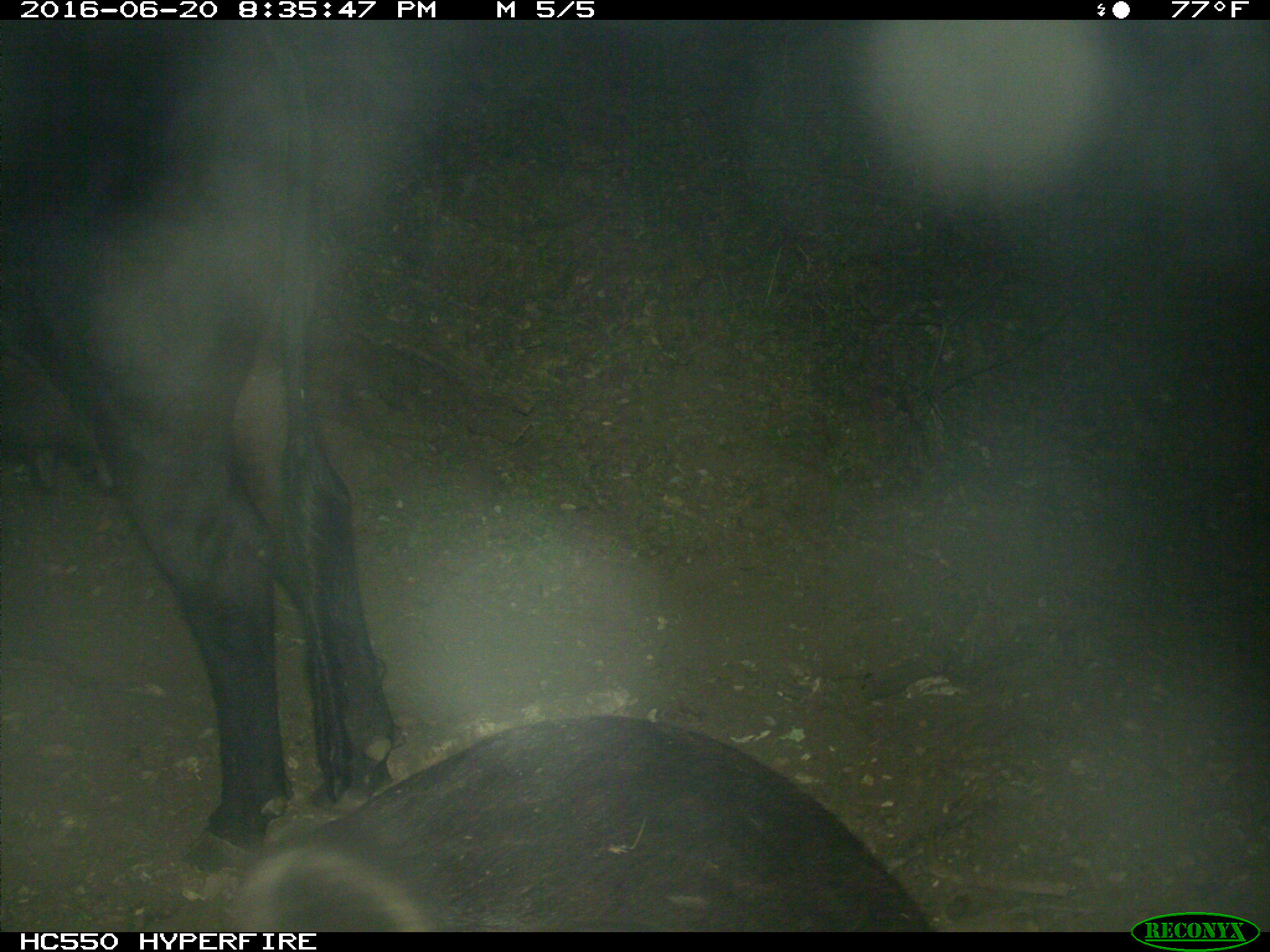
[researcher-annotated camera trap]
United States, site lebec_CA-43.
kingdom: Animalia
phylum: Chordata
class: Mammalia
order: Artiodactyla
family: Bovidae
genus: Bos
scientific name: Bos taurus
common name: domestic cow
Bos taurus (domestic cow).